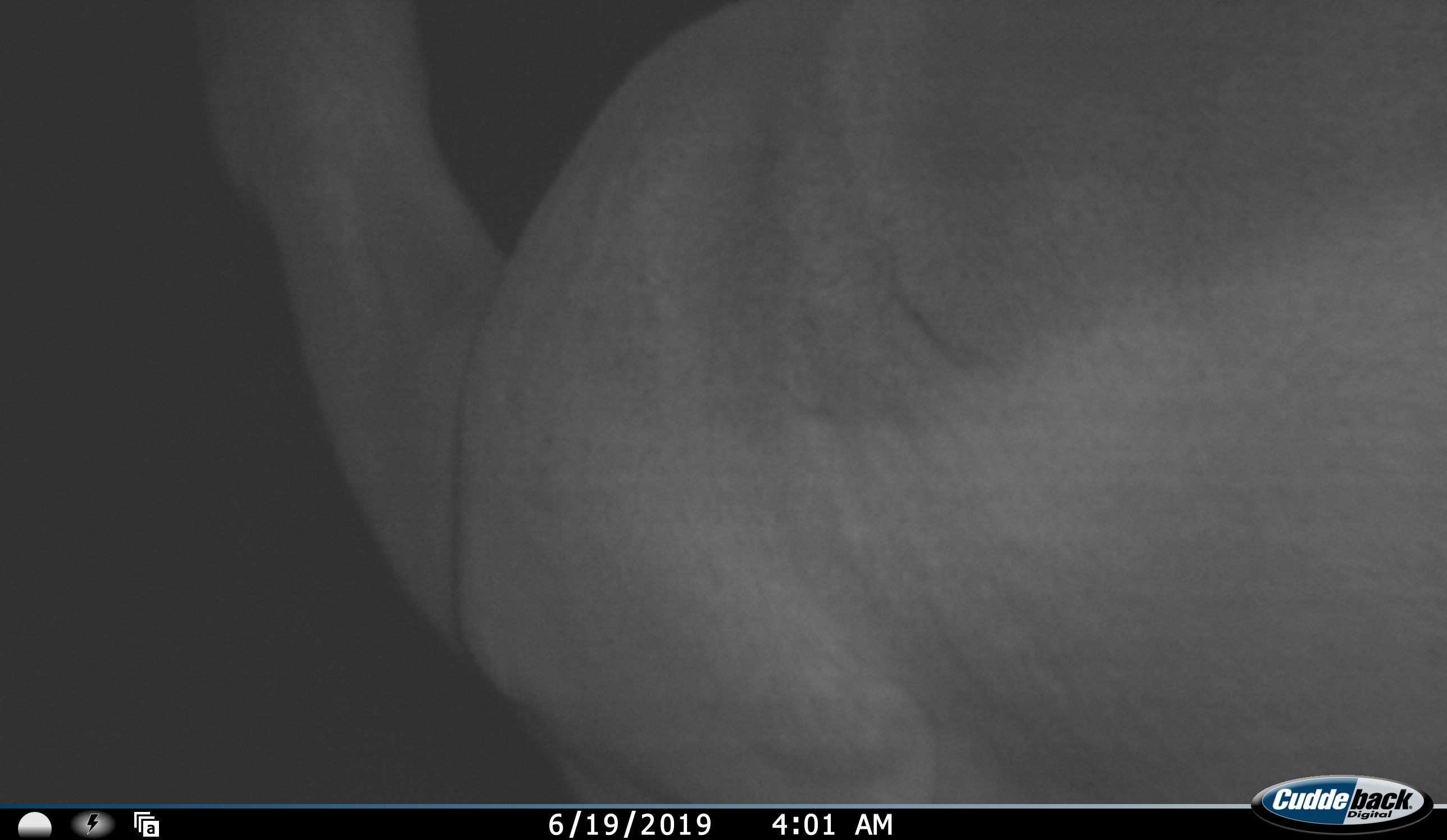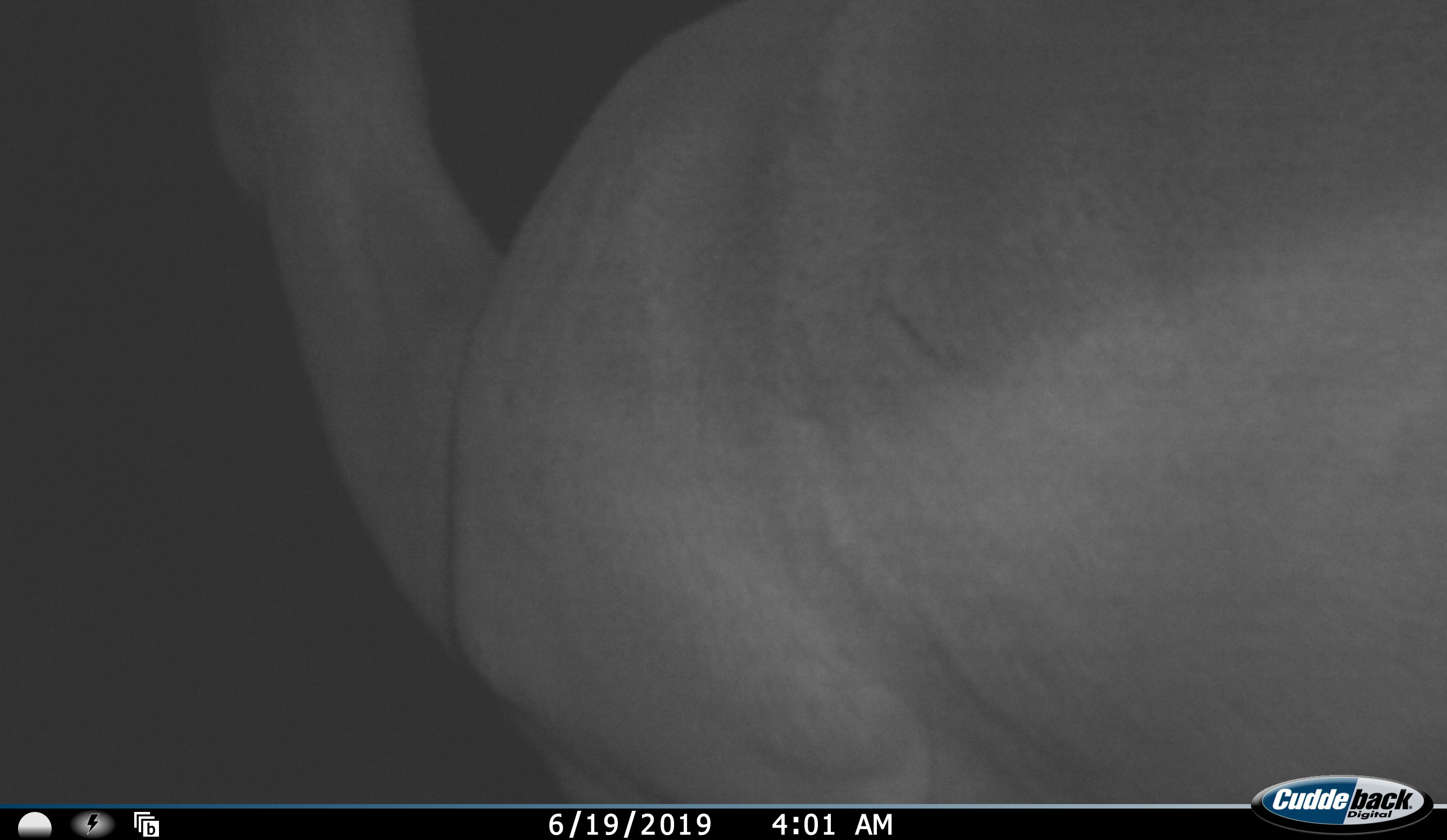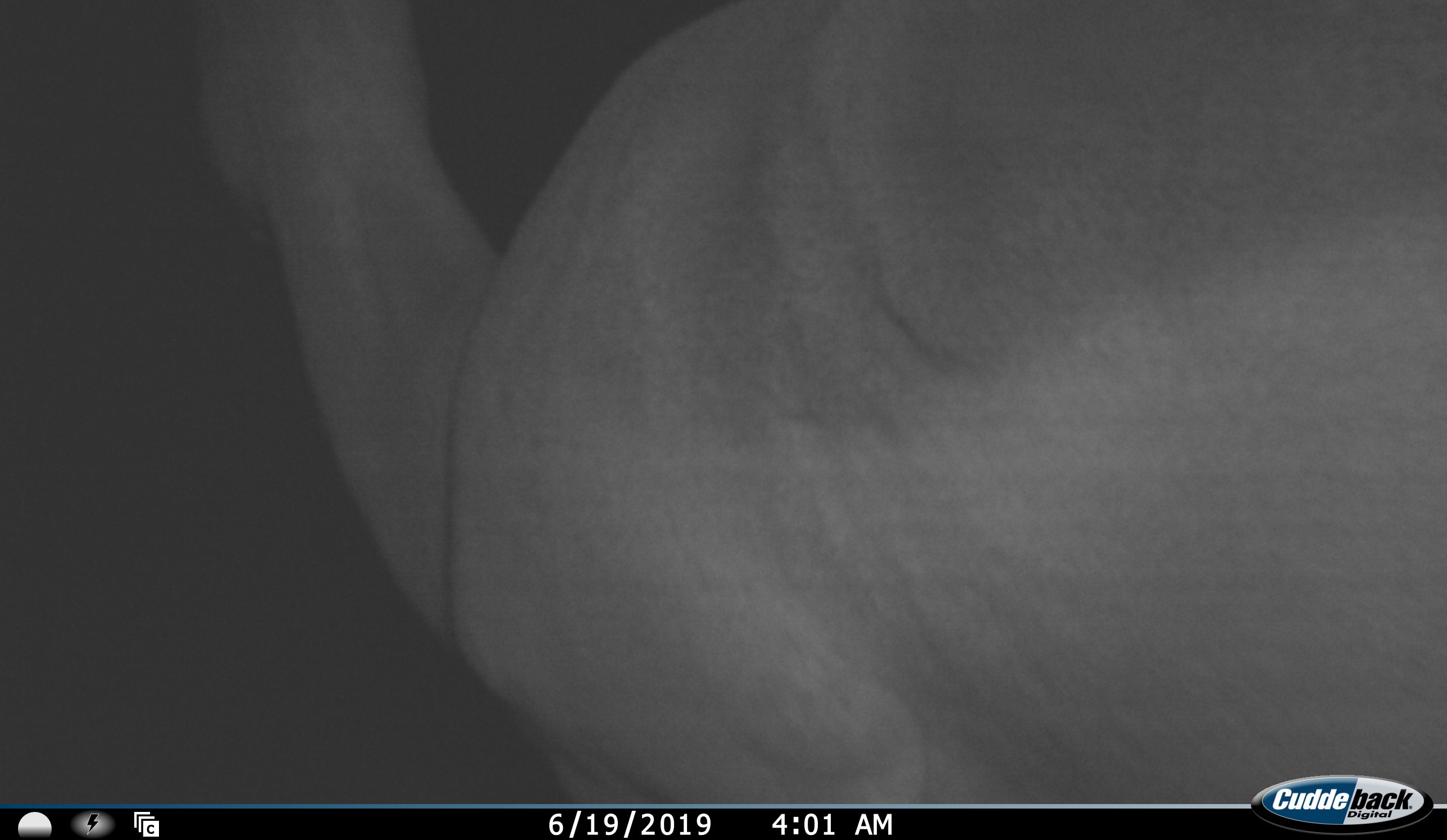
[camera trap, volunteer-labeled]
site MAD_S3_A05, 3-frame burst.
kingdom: Animalia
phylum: Chordata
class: Mammalia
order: Artiodactyla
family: Bovidae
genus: Aepyceros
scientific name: Aepyceros melampus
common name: impala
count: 1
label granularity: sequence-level